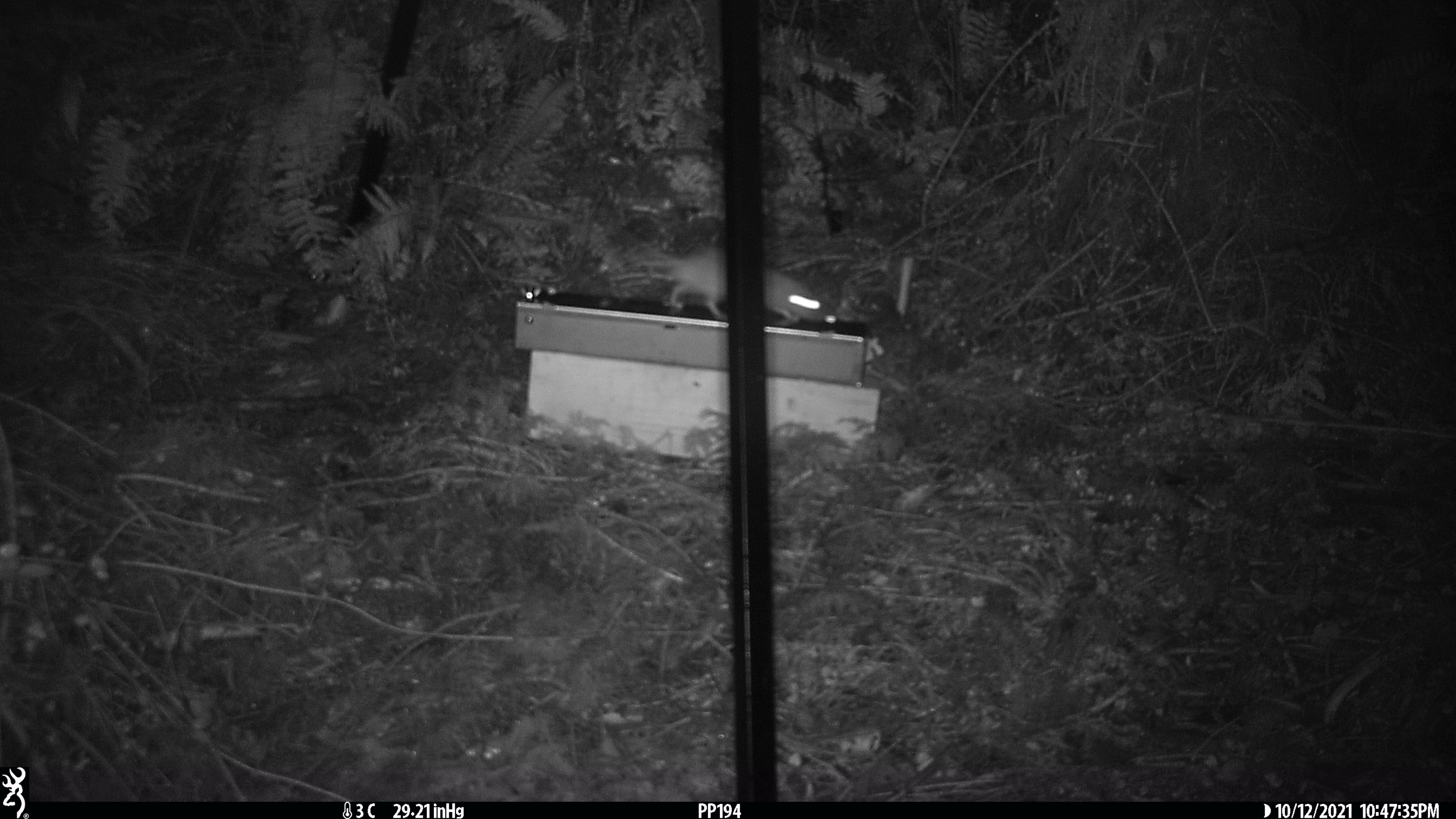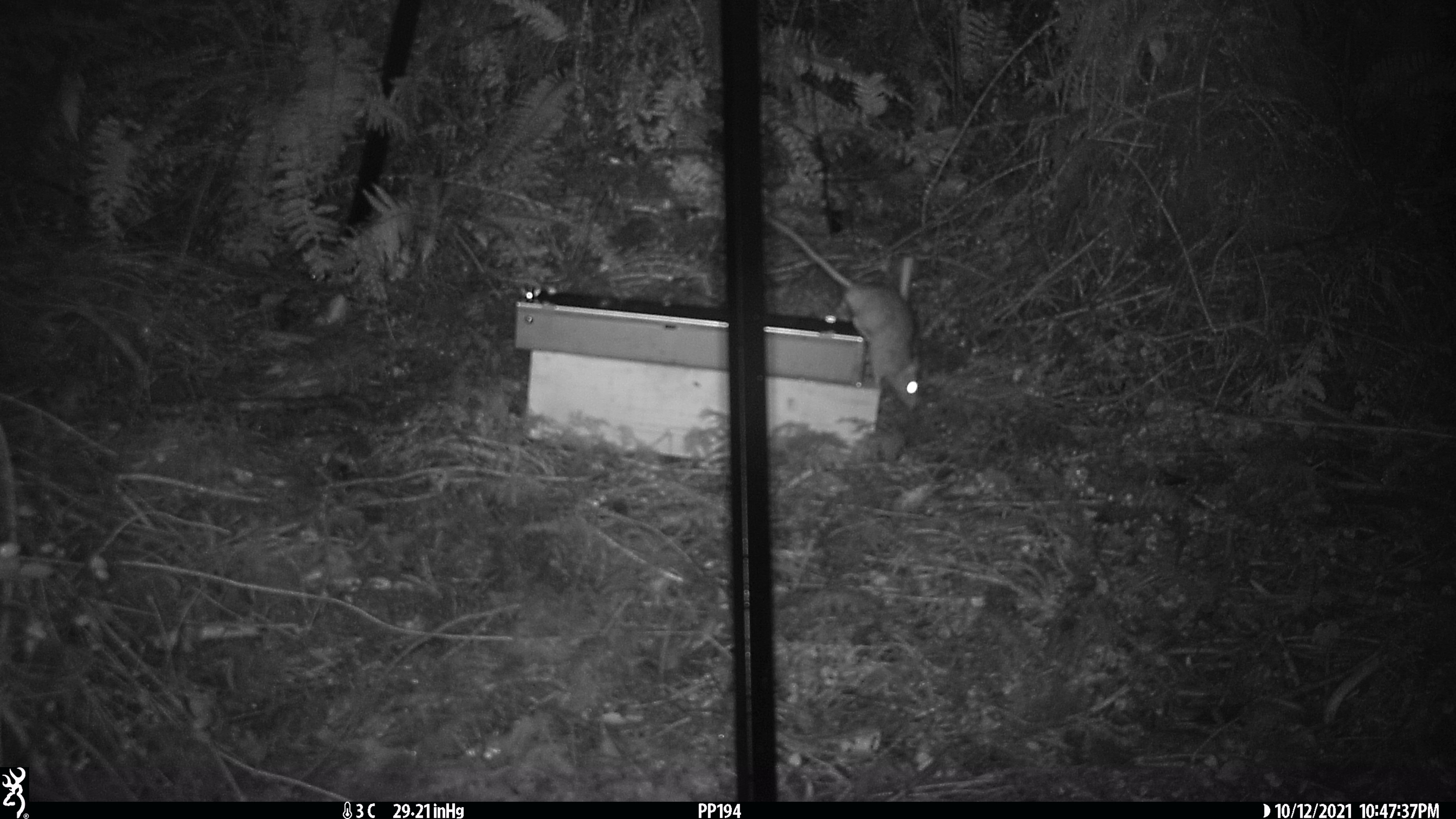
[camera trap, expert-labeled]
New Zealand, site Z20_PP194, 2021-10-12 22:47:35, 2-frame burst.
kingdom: Animalia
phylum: Chordata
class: Mammalia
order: Rodentia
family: Muridae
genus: Rattus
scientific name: Rattus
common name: rat